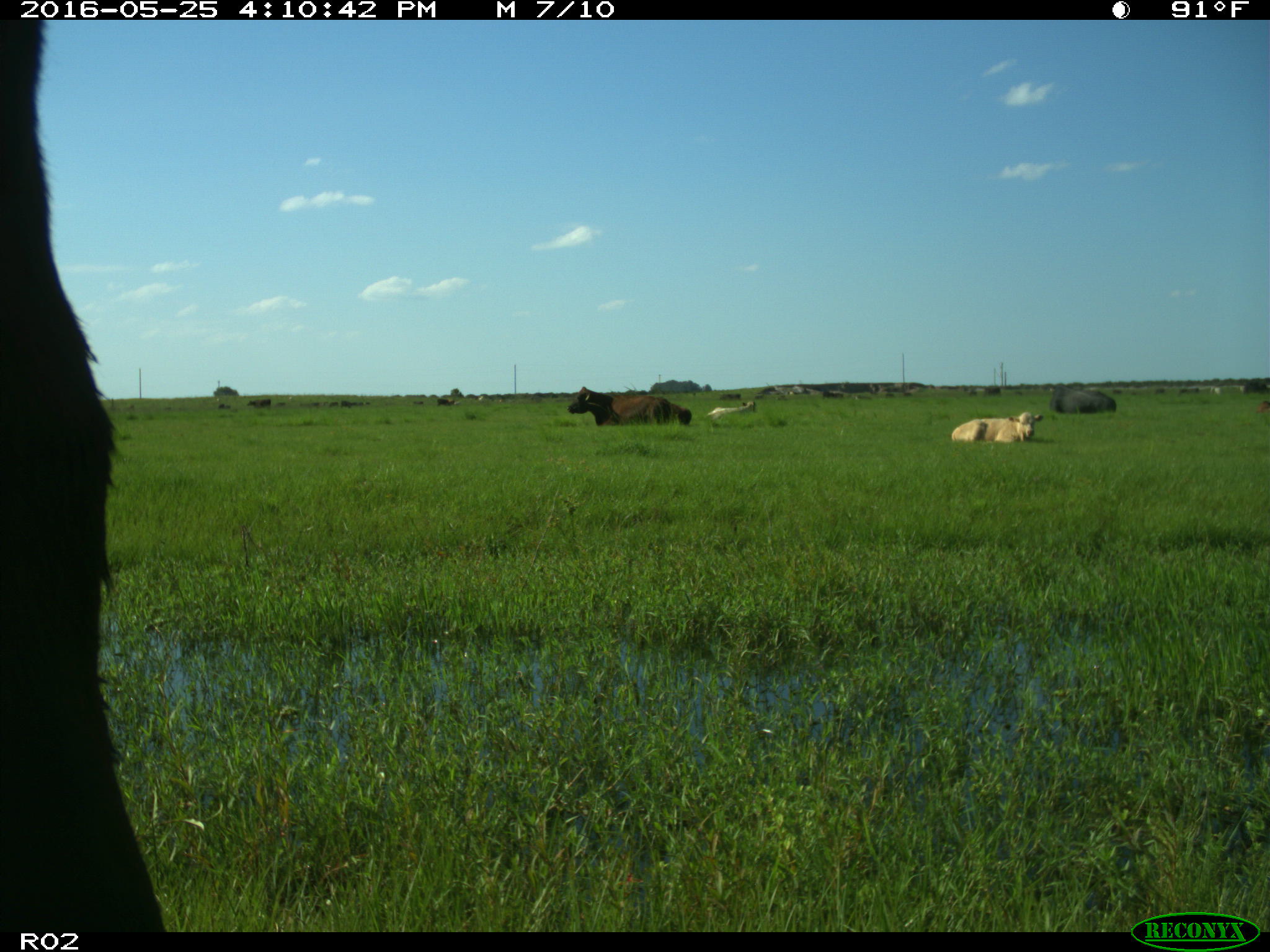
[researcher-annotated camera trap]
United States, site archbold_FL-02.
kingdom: Animalia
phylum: Chordata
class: Mammalia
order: Artiodactyla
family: Bovidae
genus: Bos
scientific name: Bos taurus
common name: domestic cow